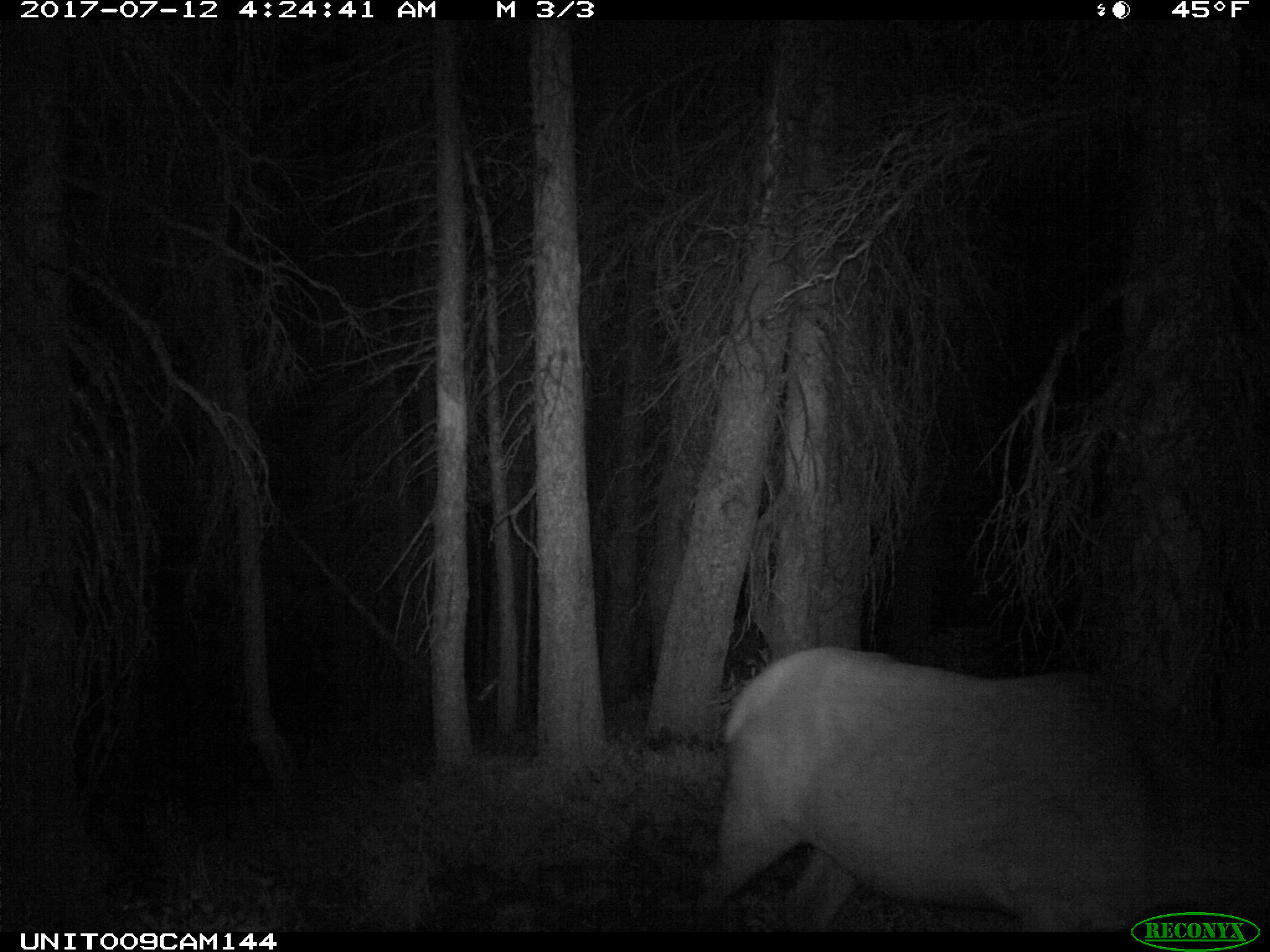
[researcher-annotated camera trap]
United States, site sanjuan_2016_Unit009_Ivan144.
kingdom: Animalia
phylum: Chordata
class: Mammalia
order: Artiodactyla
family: Cervidae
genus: Cervus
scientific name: Cervus elaphus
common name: red deer